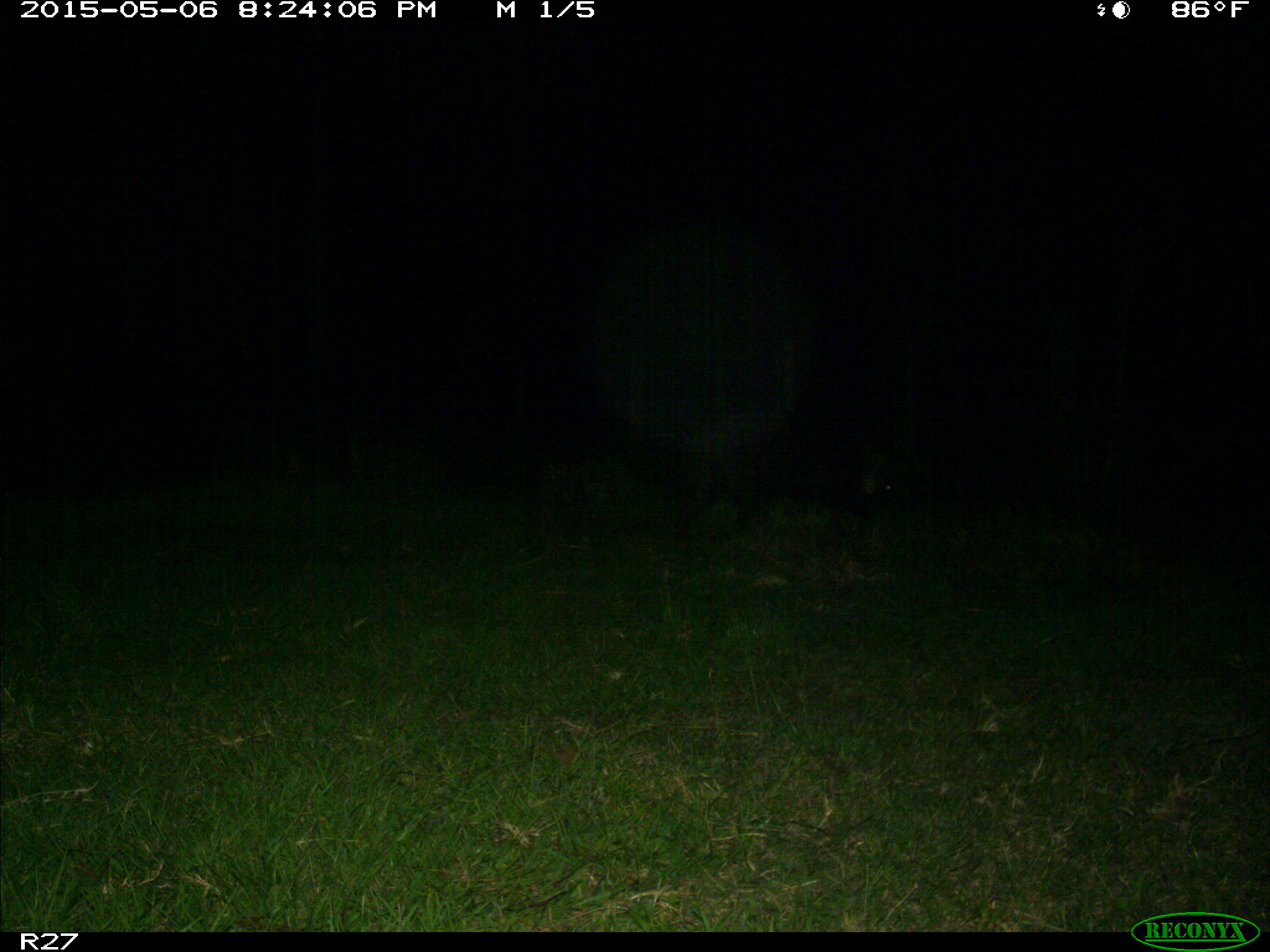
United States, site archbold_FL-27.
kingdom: Animalia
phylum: Chordata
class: Mammalia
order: Artiodactyla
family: Suidae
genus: Sus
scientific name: Sus scrofa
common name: wild boar